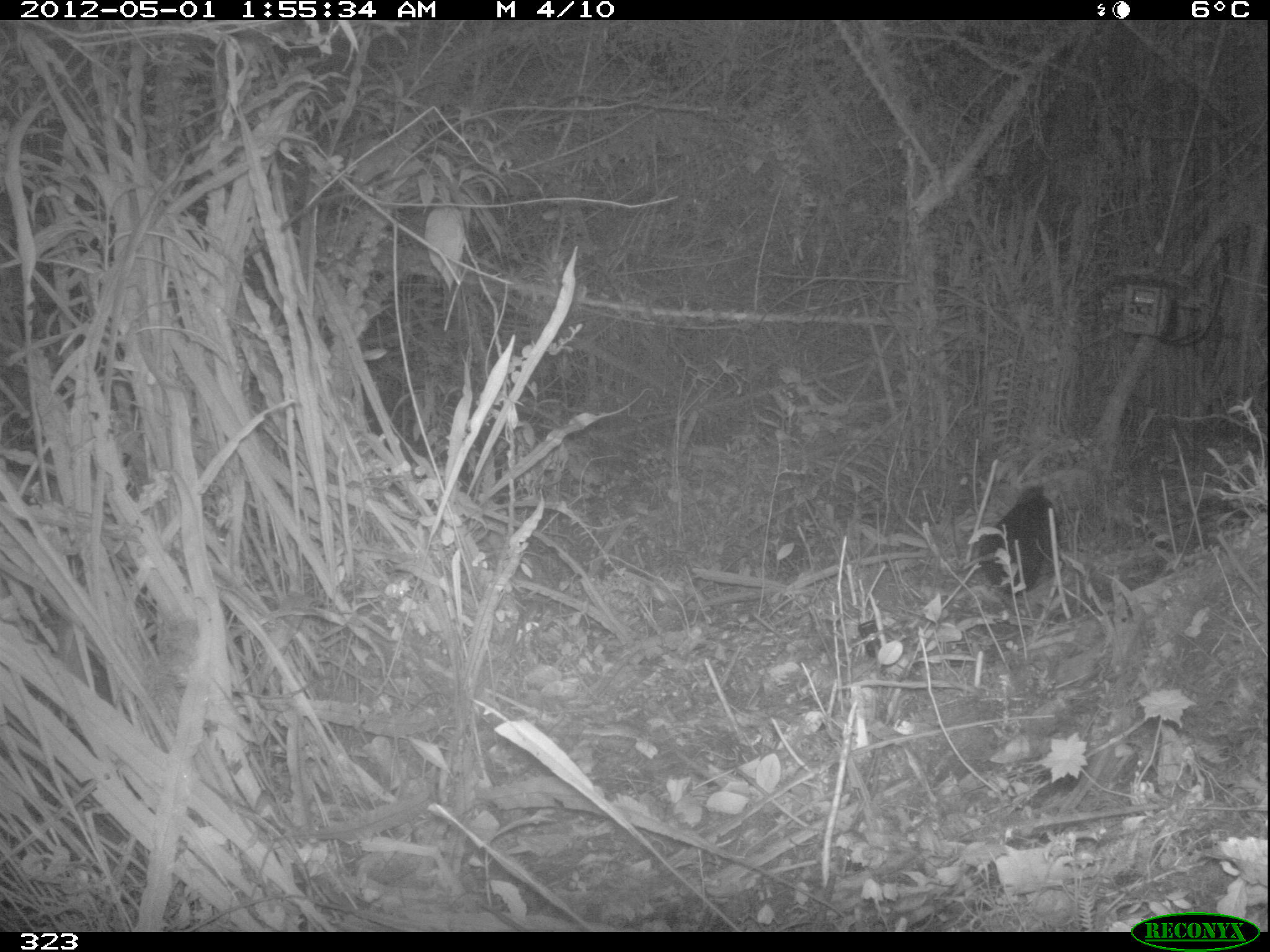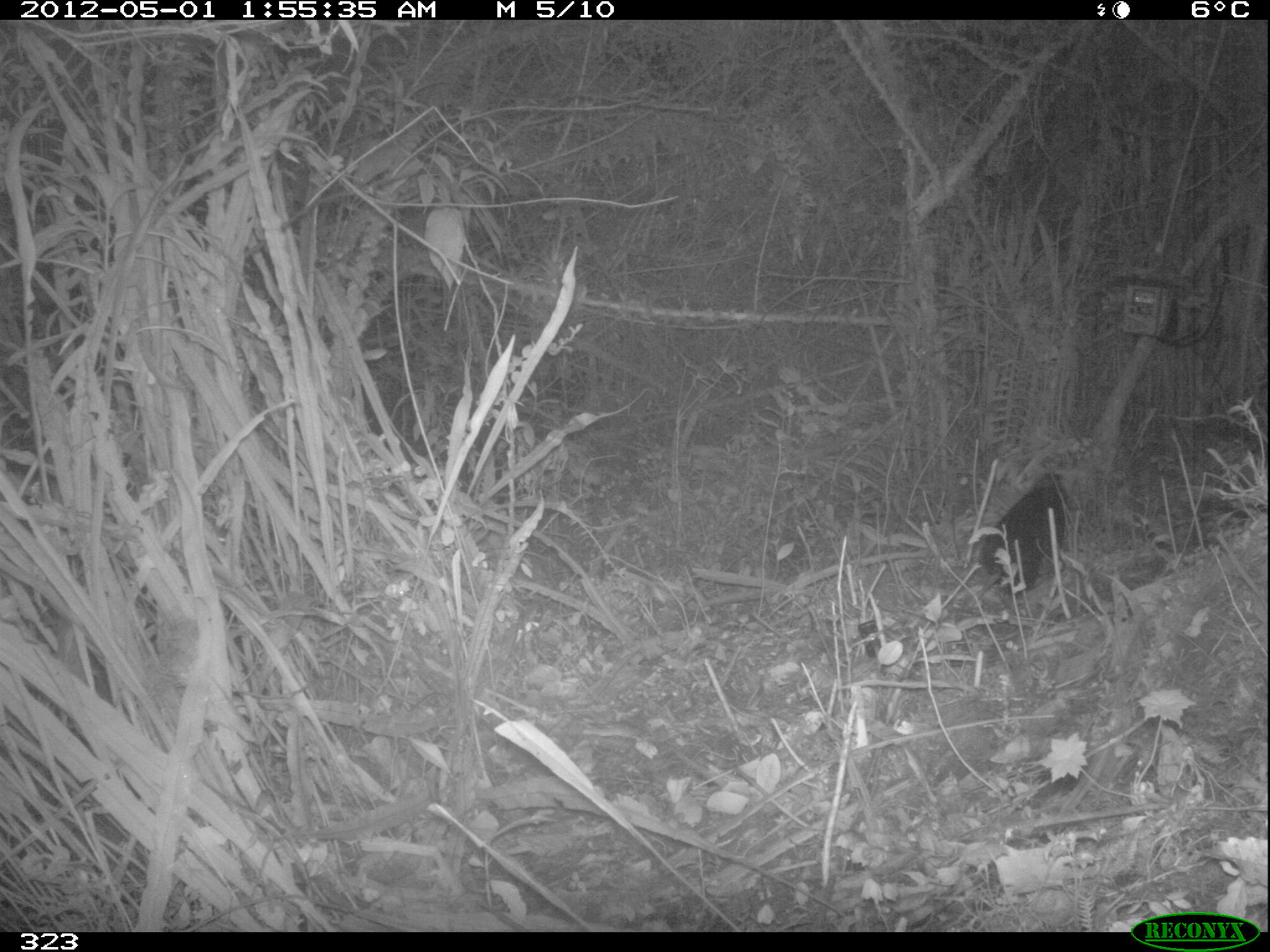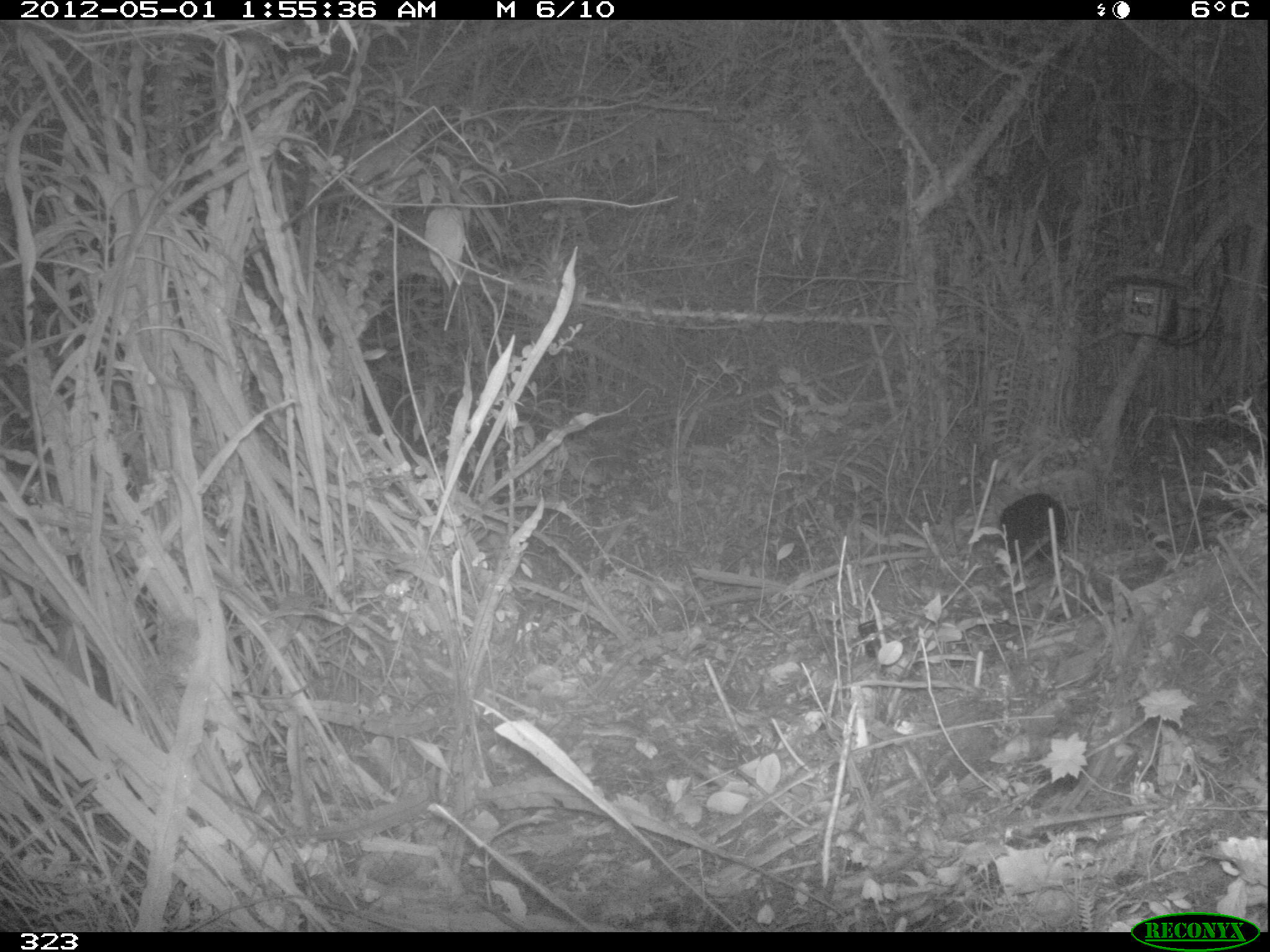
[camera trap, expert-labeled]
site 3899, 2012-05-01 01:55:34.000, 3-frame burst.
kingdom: Animalia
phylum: Chordata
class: Mammalia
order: Didelphimorphia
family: Didelphidae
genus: Didelphis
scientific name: Didelphis pernigra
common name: andean white-eared opossum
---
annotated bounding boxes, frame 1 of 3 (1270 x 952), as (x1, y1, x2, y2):
didelphis pernigra: (977, 486, 1061, 597)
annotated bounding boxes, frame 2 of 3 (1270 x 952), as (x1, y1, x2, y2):
didelphis pernigra: (980, 470, 1069, 597)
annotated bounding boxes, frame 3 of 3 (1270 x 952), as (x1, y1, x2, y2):
didelphis pernigra: (1002, 493, 1066, 562)